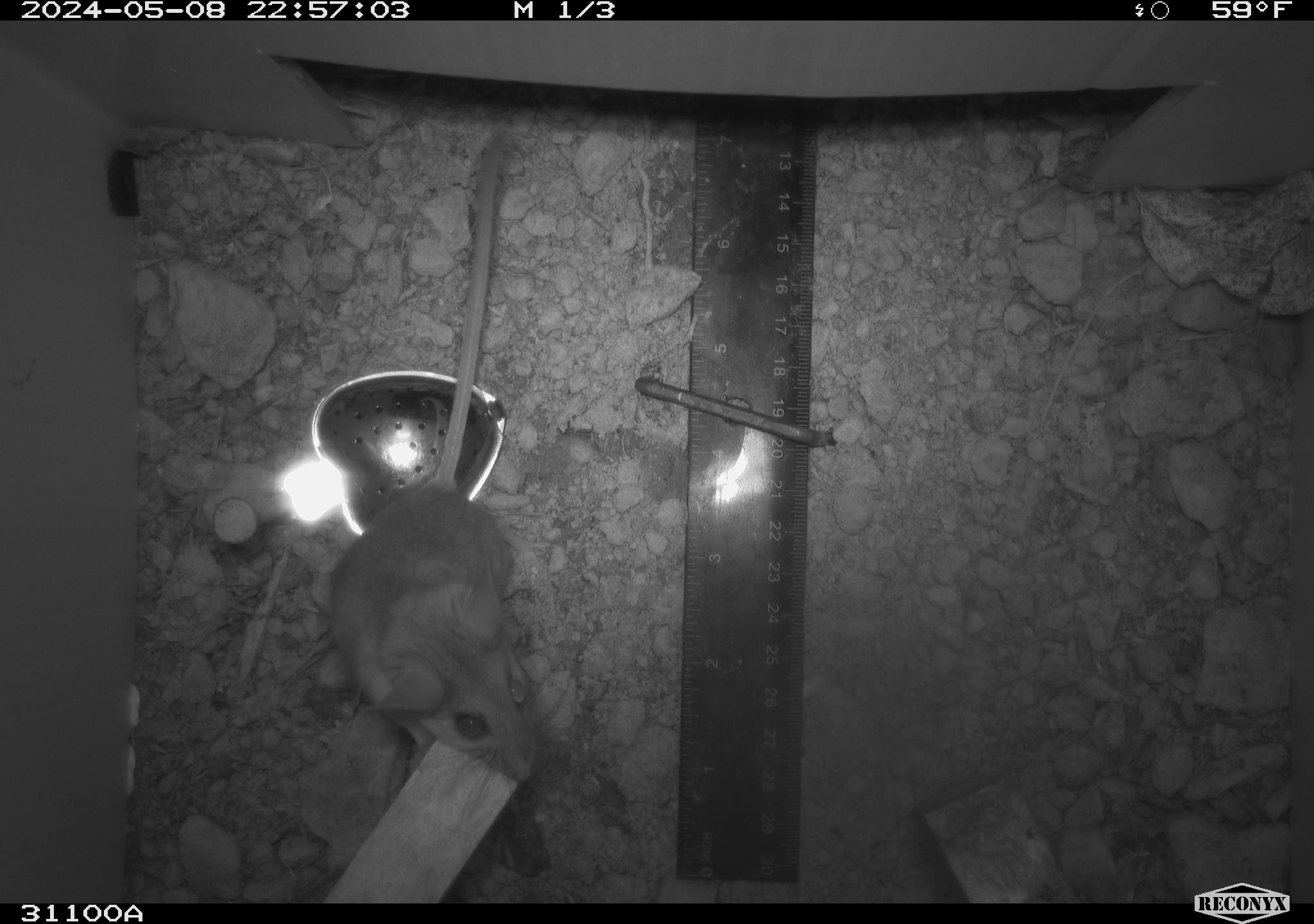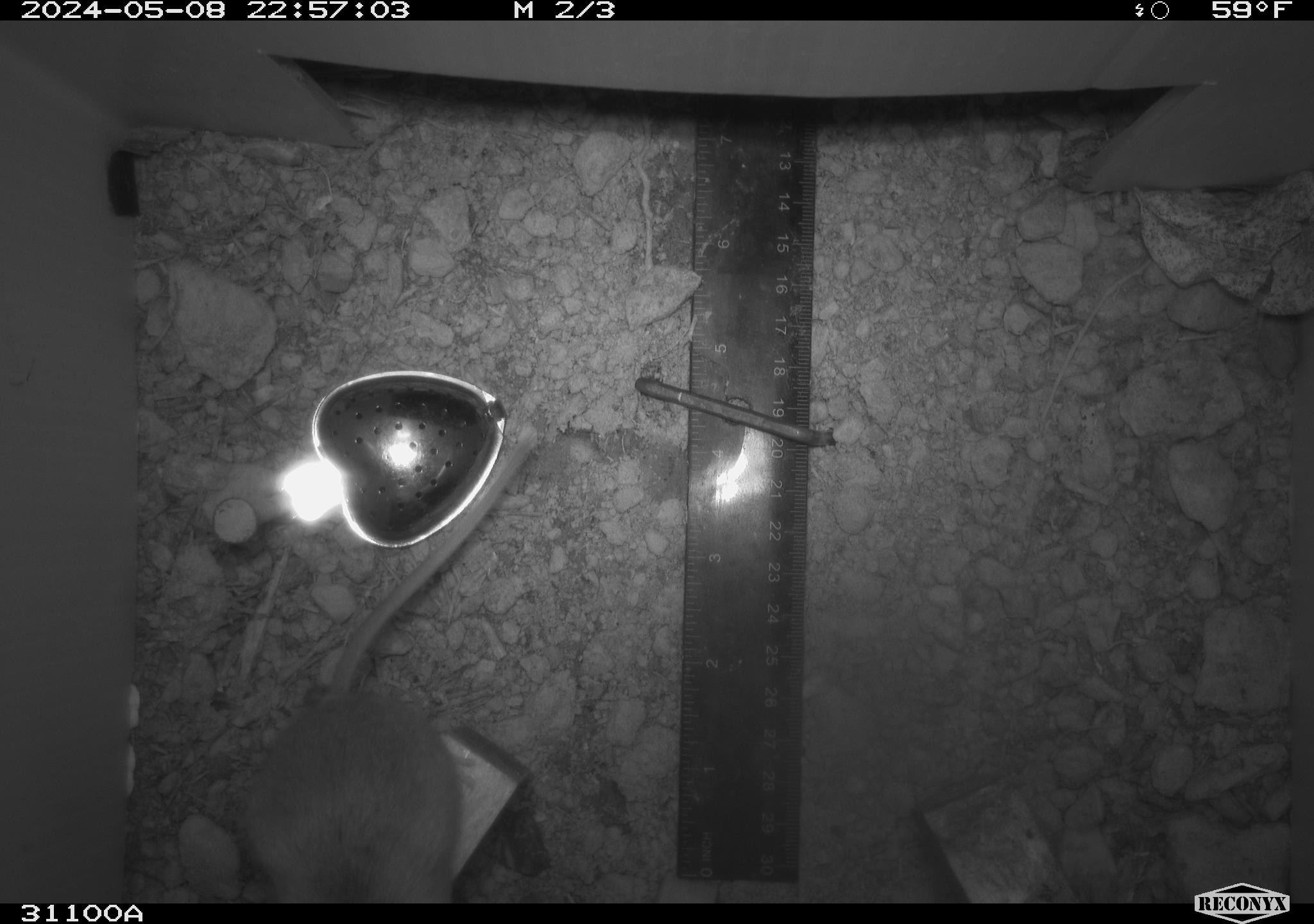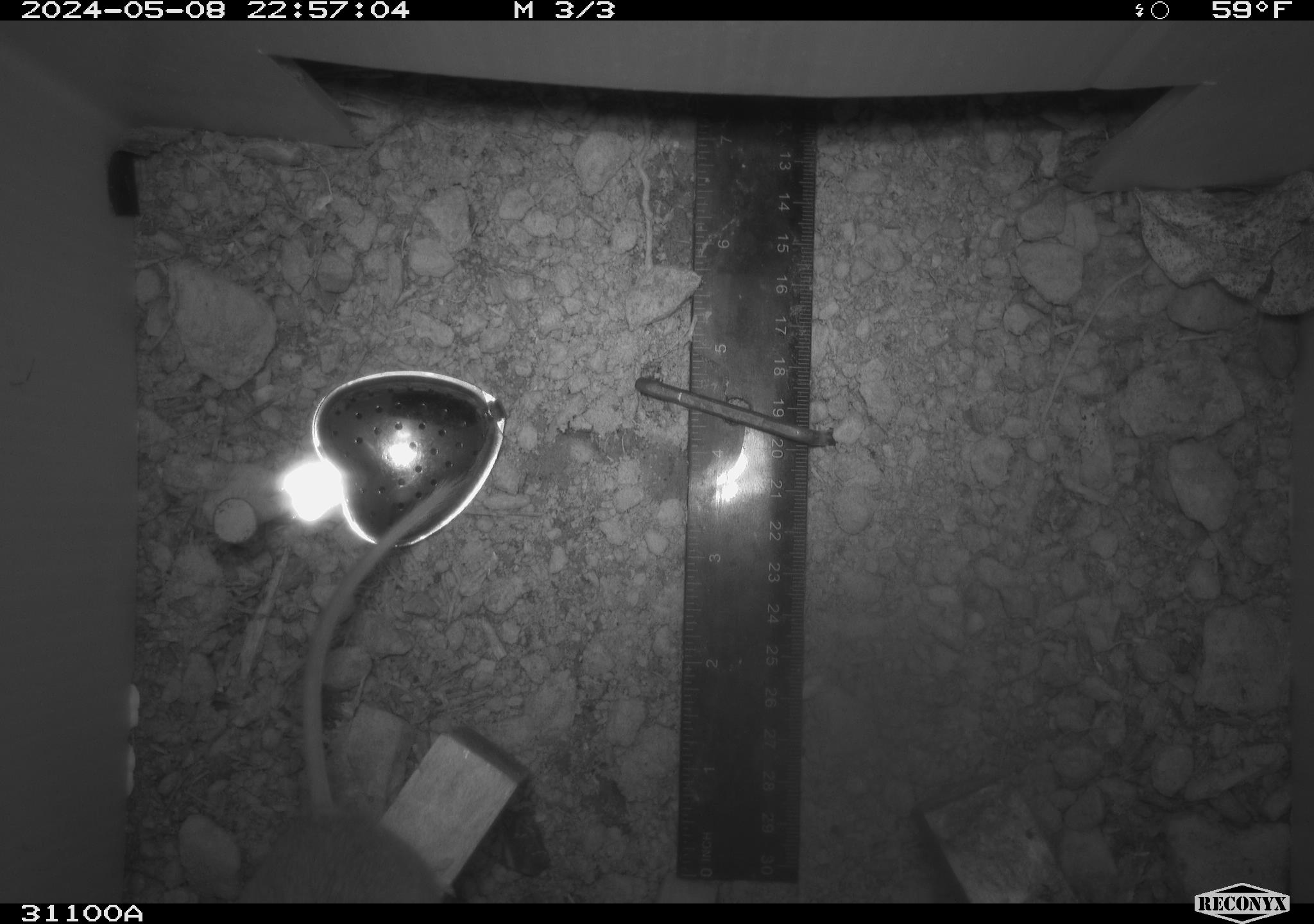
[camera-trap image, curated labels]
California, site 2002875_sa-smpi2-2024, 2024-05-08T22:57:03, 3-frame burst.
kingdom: Animalia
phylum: Chordata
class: Mammalia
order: Rodentia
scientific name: Rodentia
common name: rodent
Rodent (Rodentia).